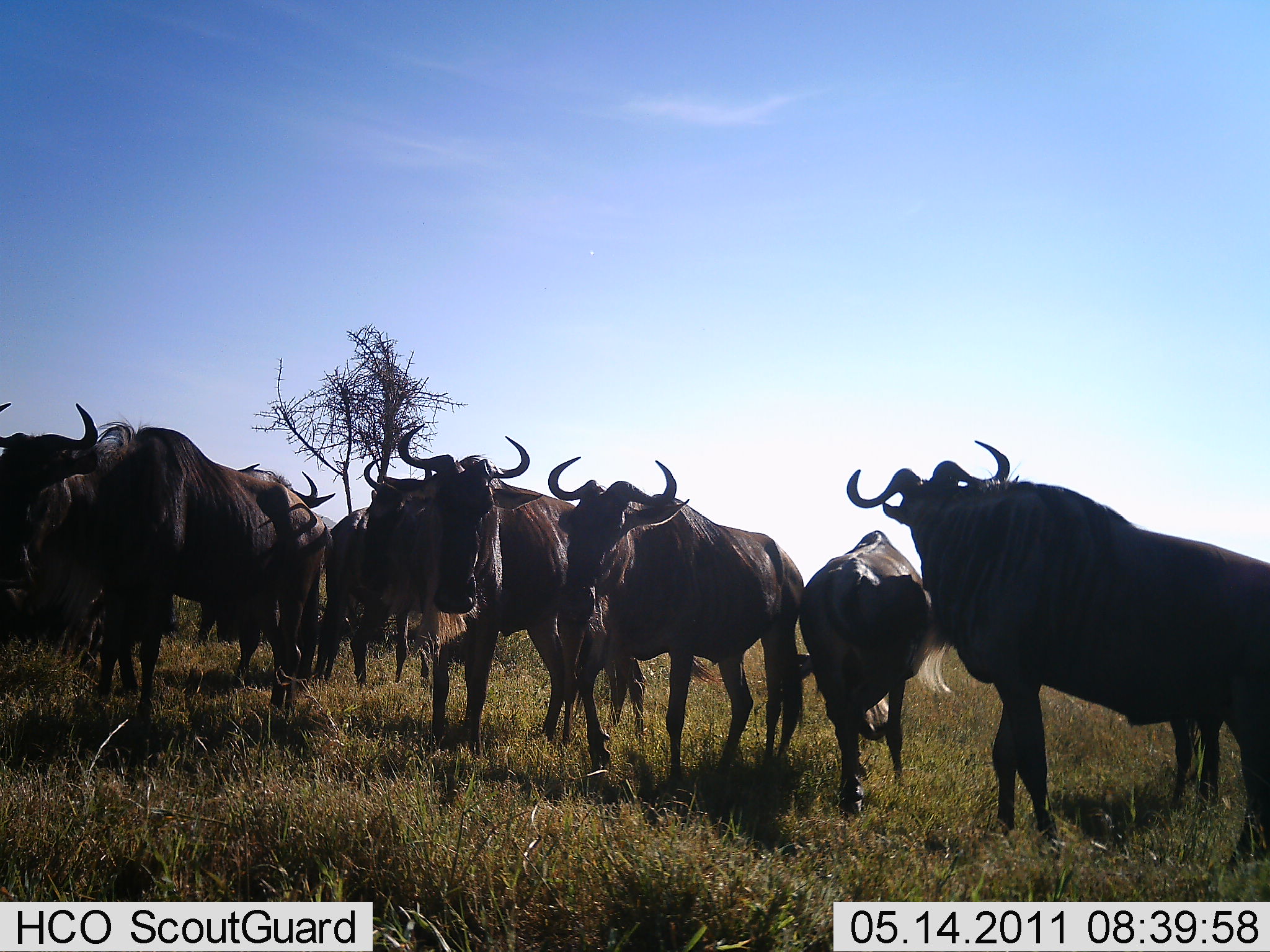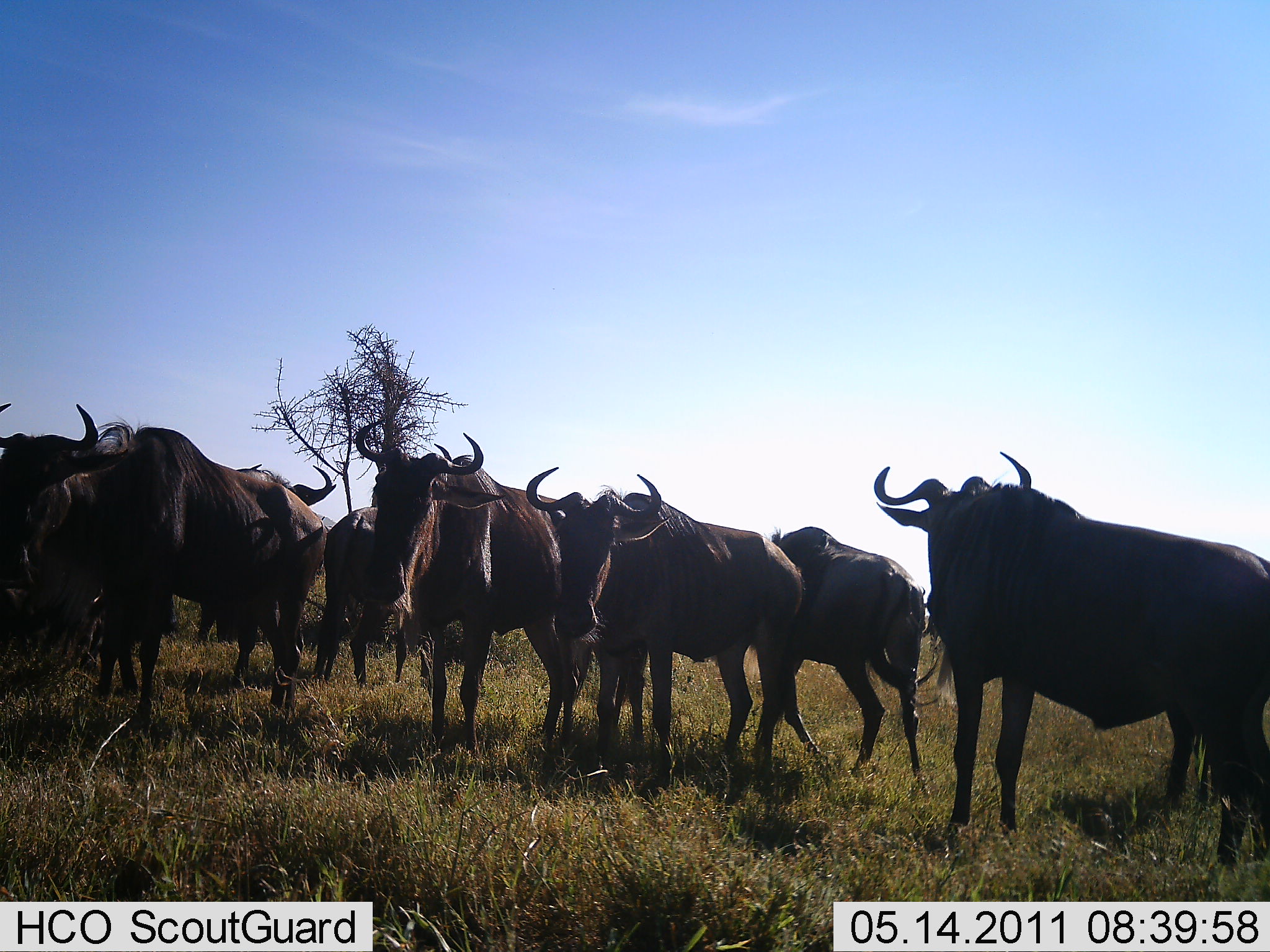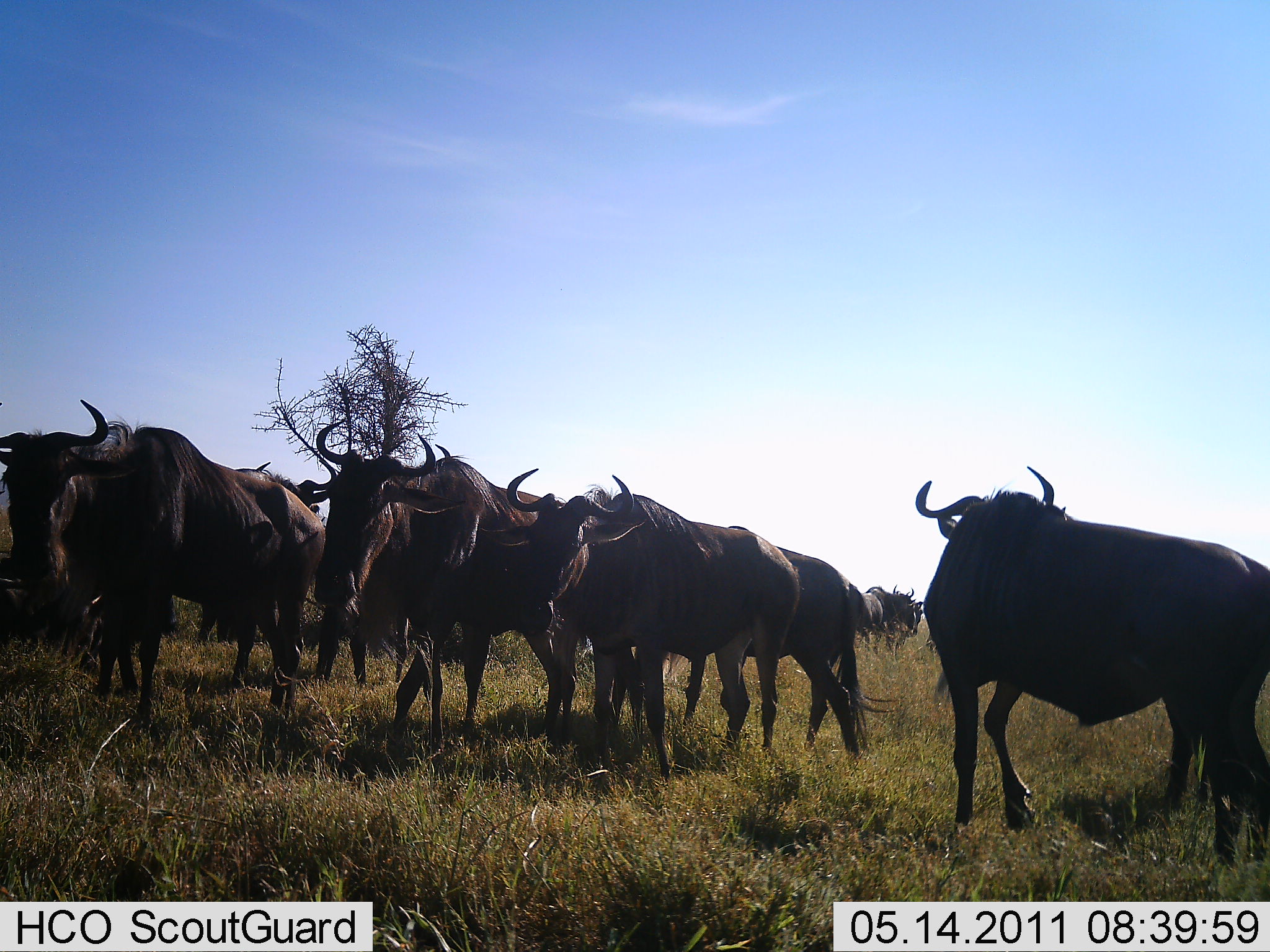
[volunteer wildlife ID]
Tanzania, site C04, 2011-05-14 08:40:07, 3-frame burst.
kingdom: Animalia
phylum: Chordata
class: Mammalia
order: Artiodactyla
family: Bovidae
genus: Connochaetes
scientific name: Connochaetes taurinus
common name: blue wildebeest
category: wildebeest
Wildebeest (blue wildebeest) (Connochaetes taurinus), count 10. Behavior (volunteer vote fractions): standing 77%, resting 0%, moving 31%, interacting 15%. Young present (vote fraction): 0%. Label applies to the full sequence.